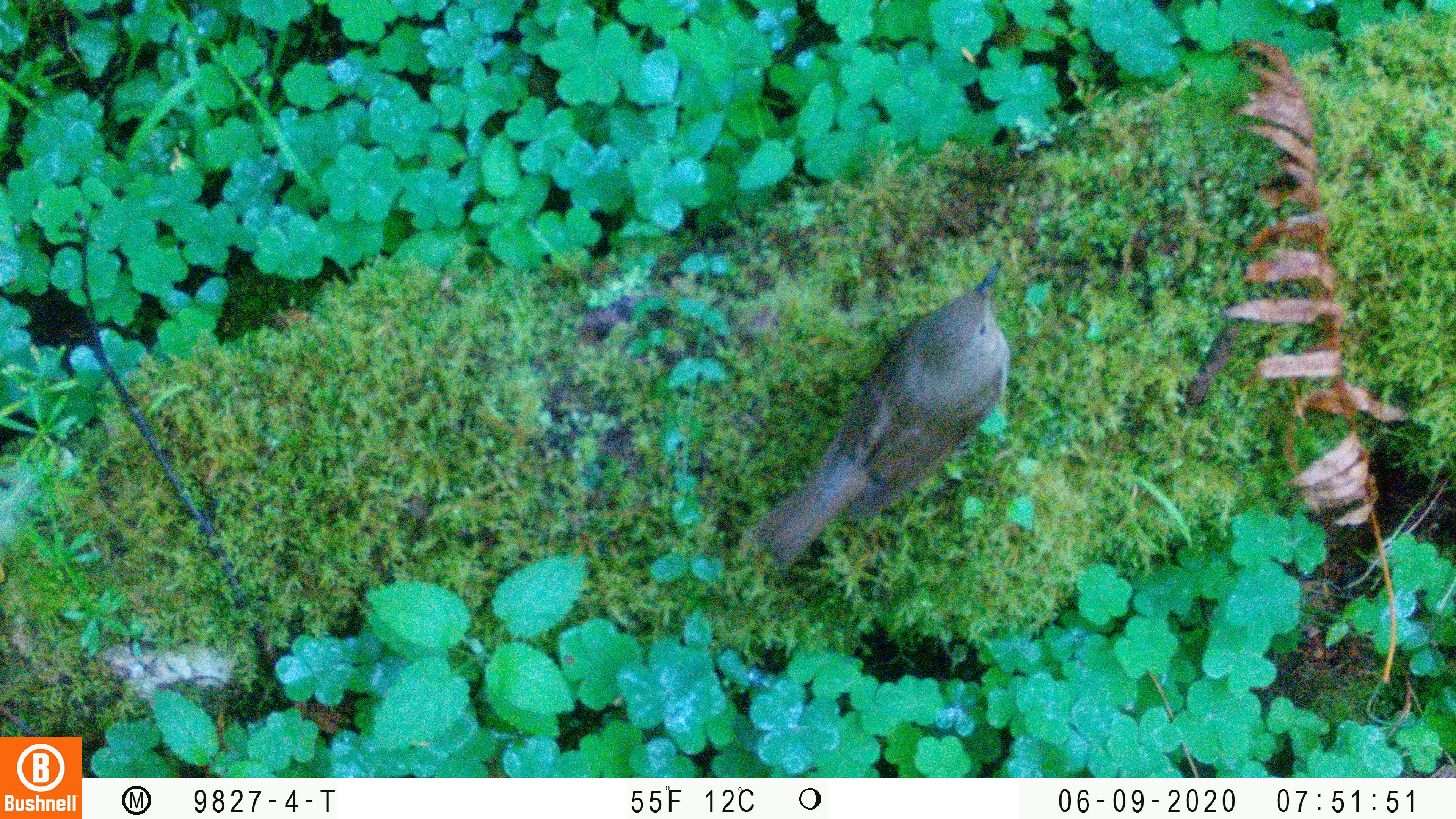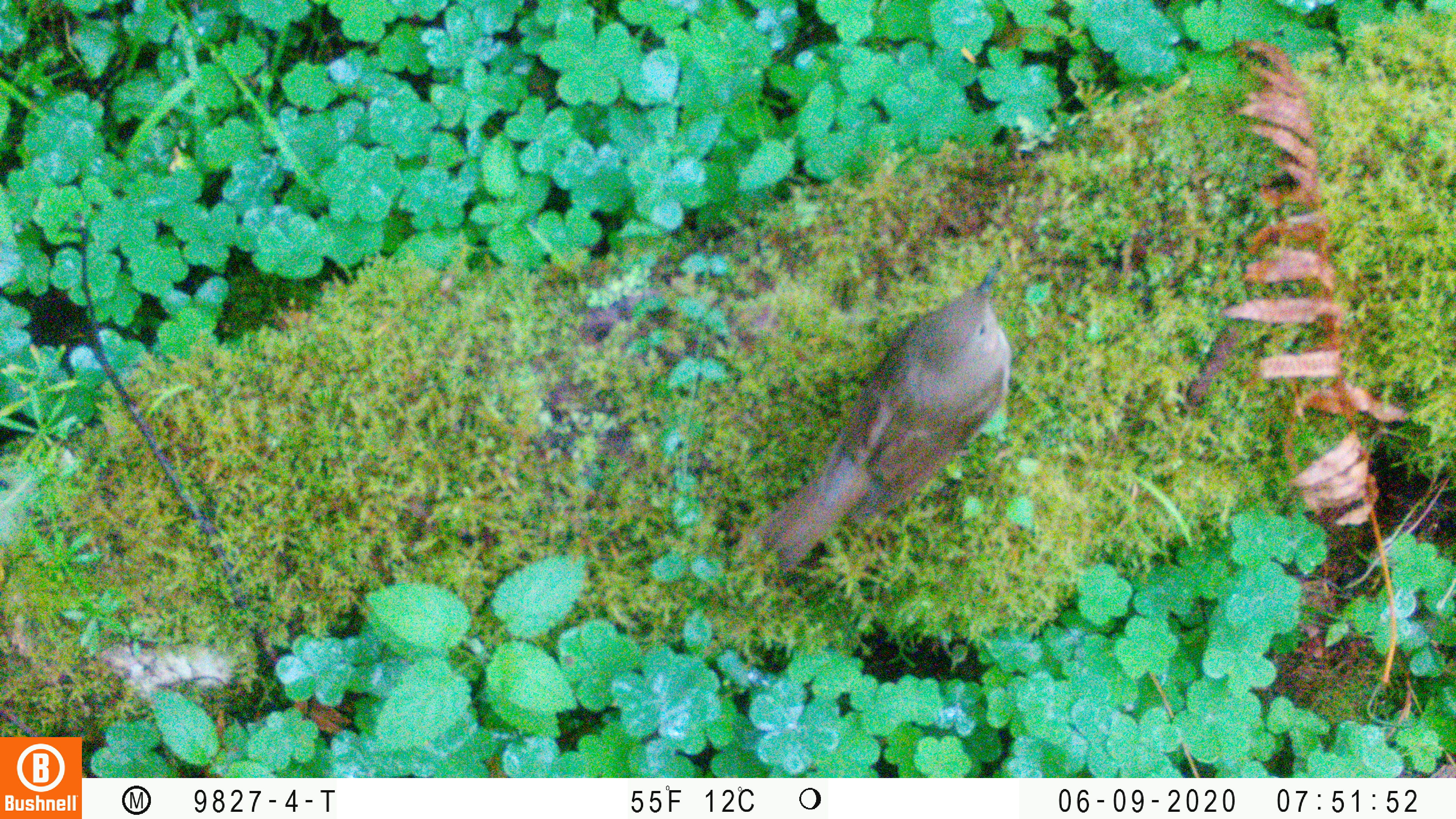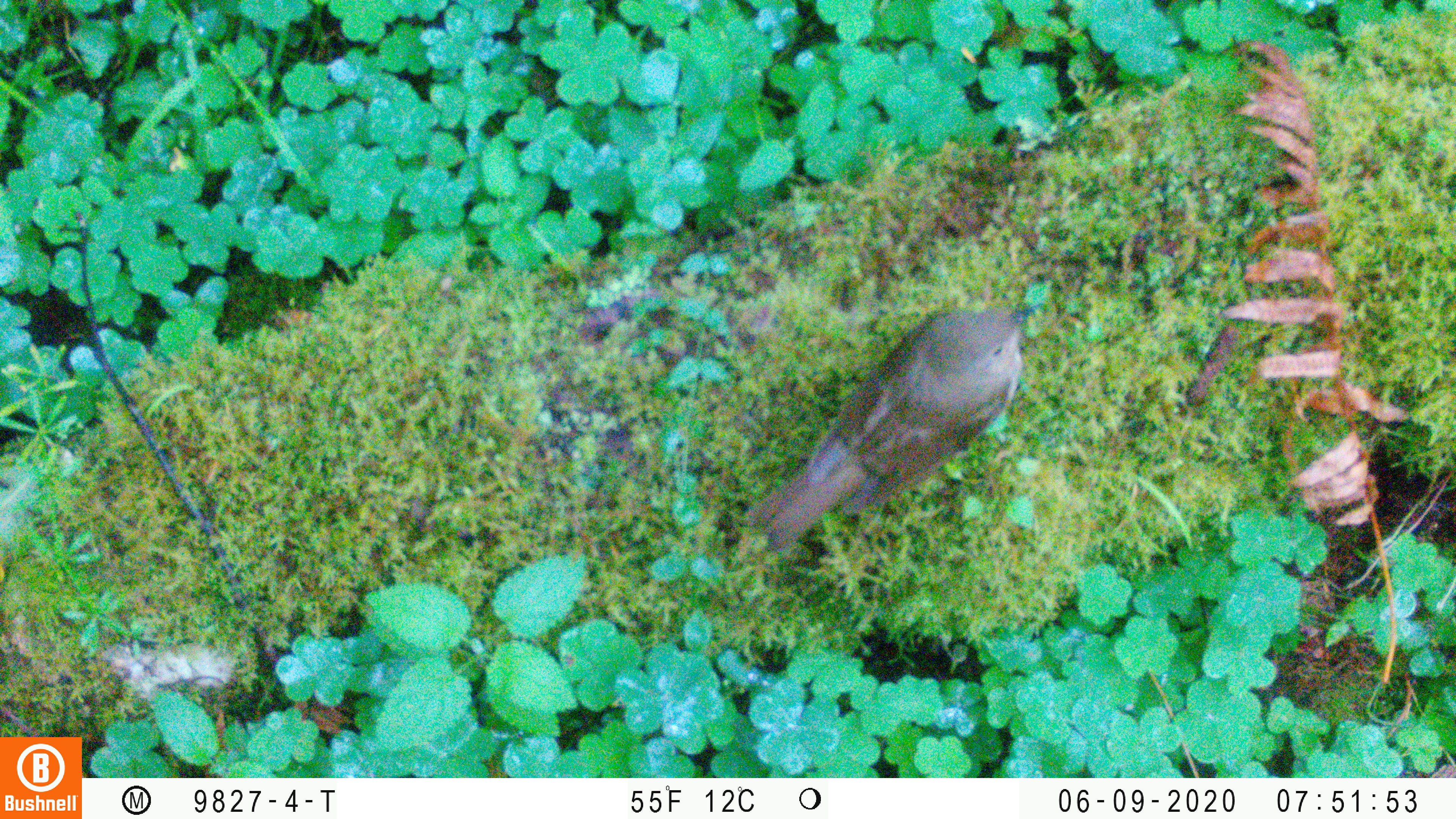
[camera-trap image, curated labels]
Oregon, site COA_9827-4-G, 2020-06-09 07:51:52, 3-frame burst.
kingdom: Animalia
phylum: Chordata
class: Aves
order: Passeriformes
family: Turdidae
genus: Catharus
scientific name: Catharus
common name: brown thrushes and nightingale-thrushes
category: catharus species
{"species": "catharus species (brown thrushes and nightingale-thrushes) (Catharus)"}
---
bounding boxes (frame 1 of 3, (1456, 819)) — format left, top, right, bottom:
catharus species: 733, 238, 1031, 598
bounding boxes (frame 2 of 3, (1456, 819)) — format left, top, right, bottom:
catharus species: 728, 244, 1030, 593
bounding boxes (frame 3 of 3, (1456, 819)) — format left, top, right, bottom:
catharus species: 714, 274, 1065, 584